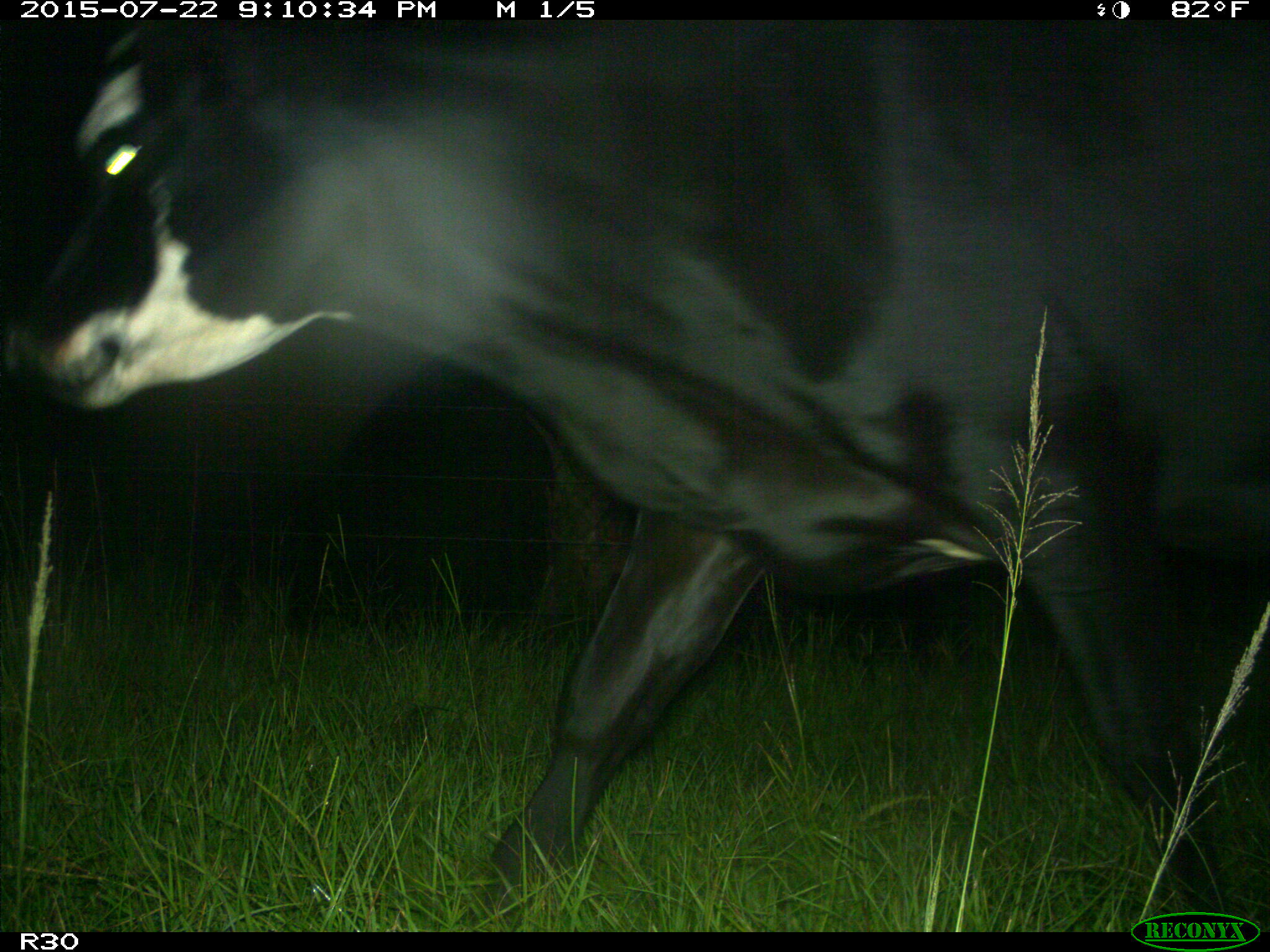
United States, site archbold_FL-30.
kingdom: Animalia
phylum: Chordata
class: Mammalia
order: Artiodactyla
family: Bovidae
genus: Bos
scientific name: Bos taurus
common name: domestic cow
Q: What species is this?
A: Bos taurus (domestic cow).